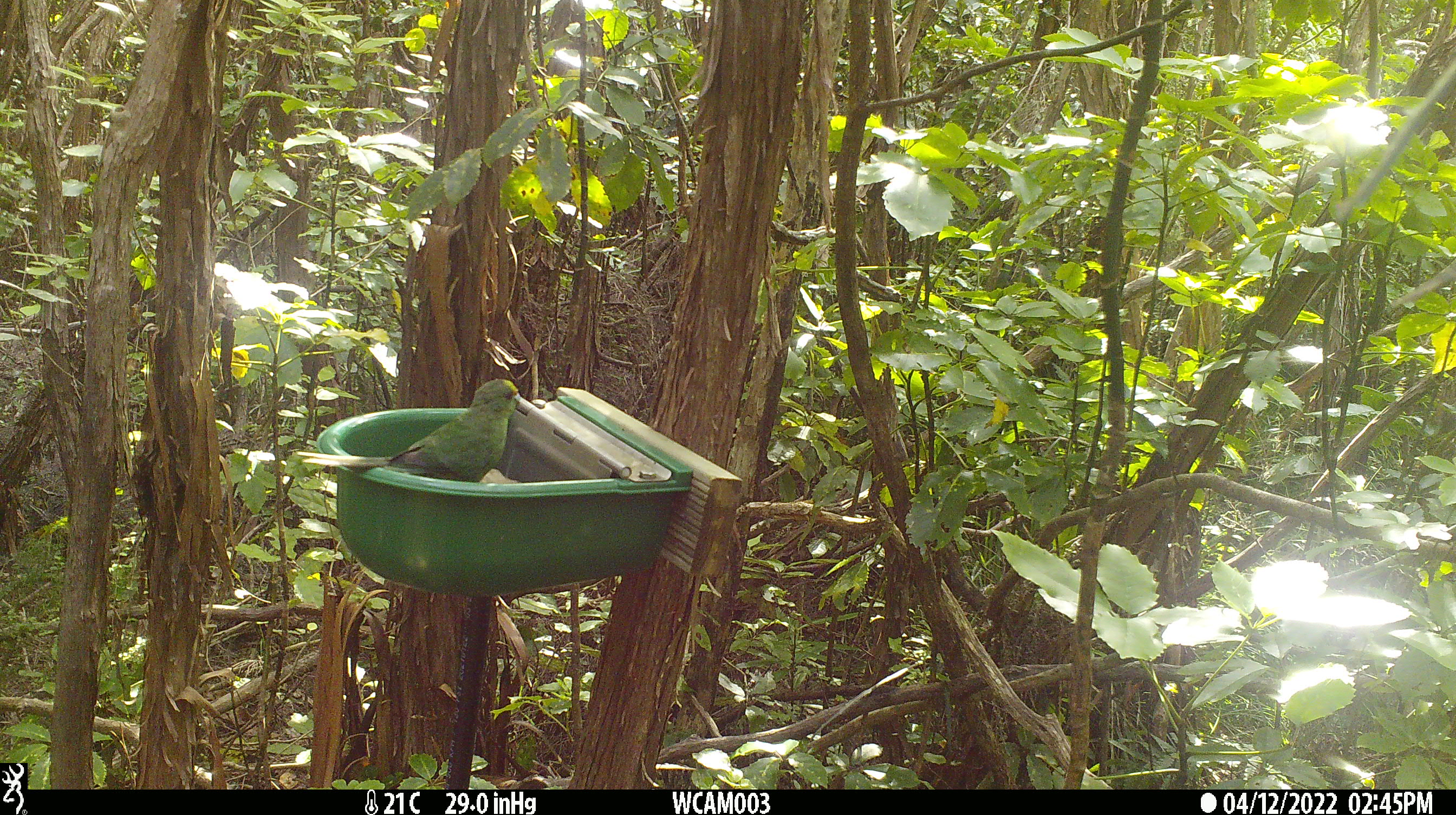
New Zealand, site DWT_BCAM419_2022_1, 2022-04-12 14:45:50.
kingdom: Animalia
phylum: Chordata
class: Aves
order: Psittaciformes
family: Psittaculidae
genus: Cyanoramphus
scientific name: Cyanoramphus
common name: parakeet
Parakeet (Cyanoramphus).